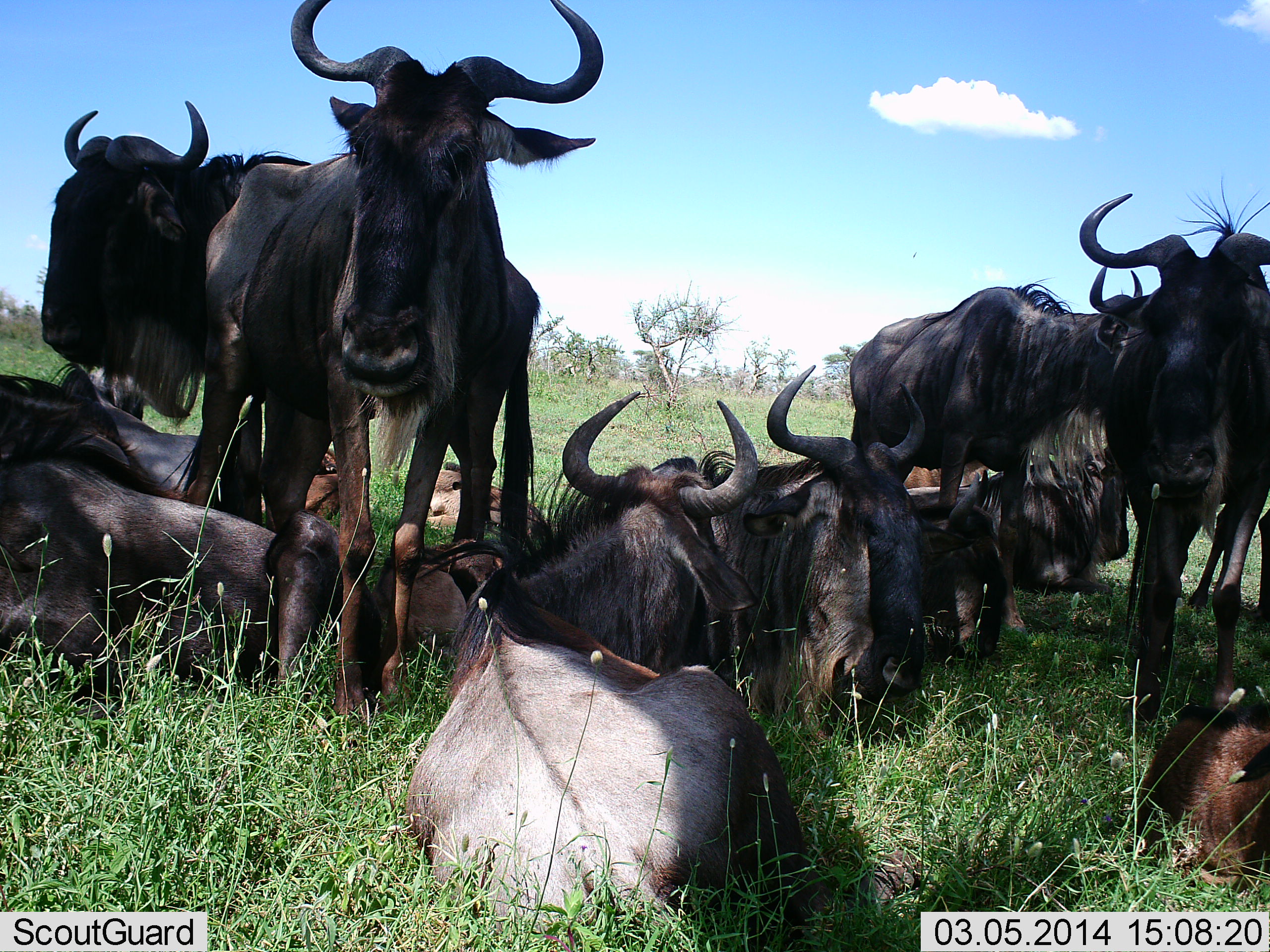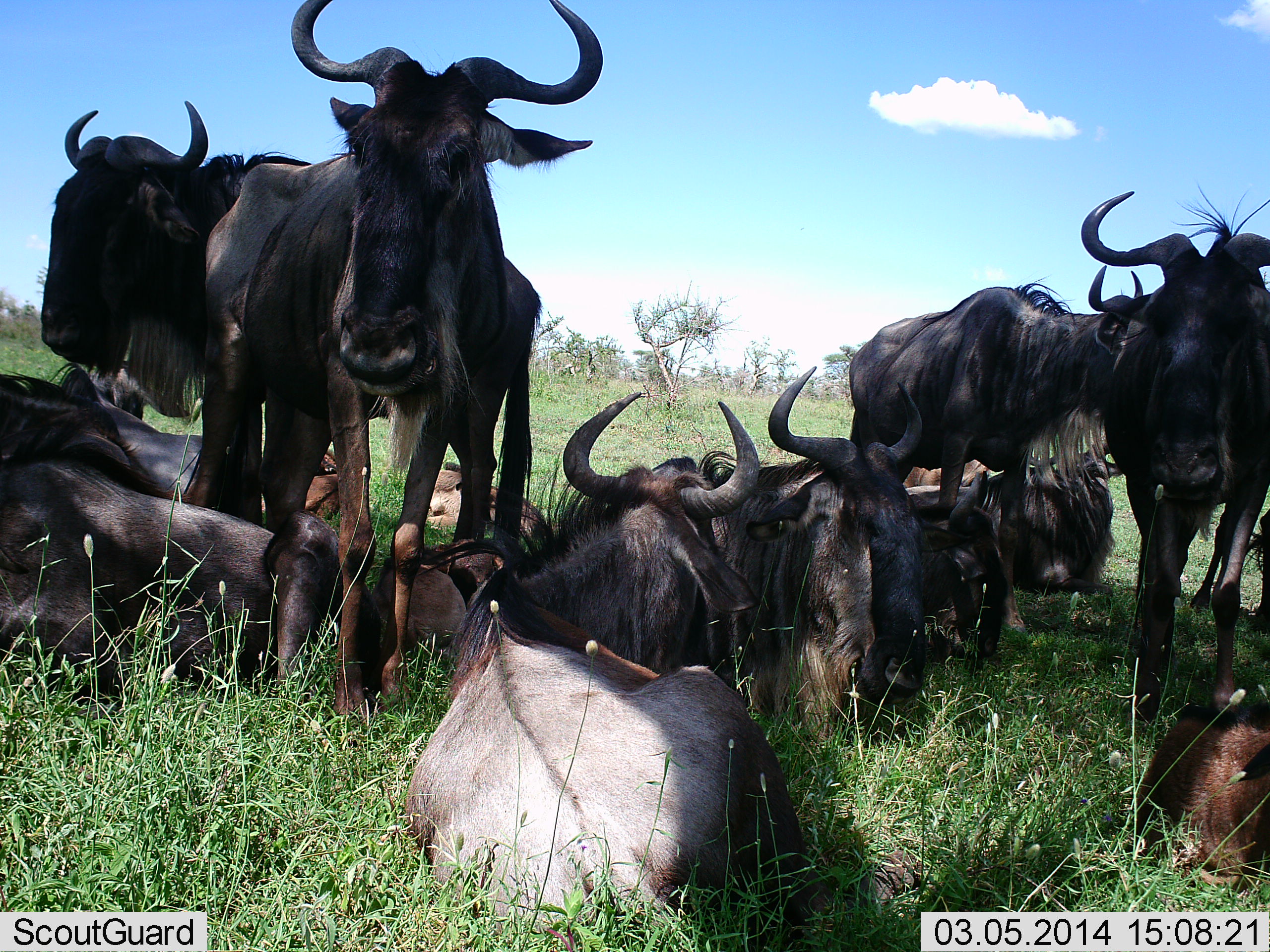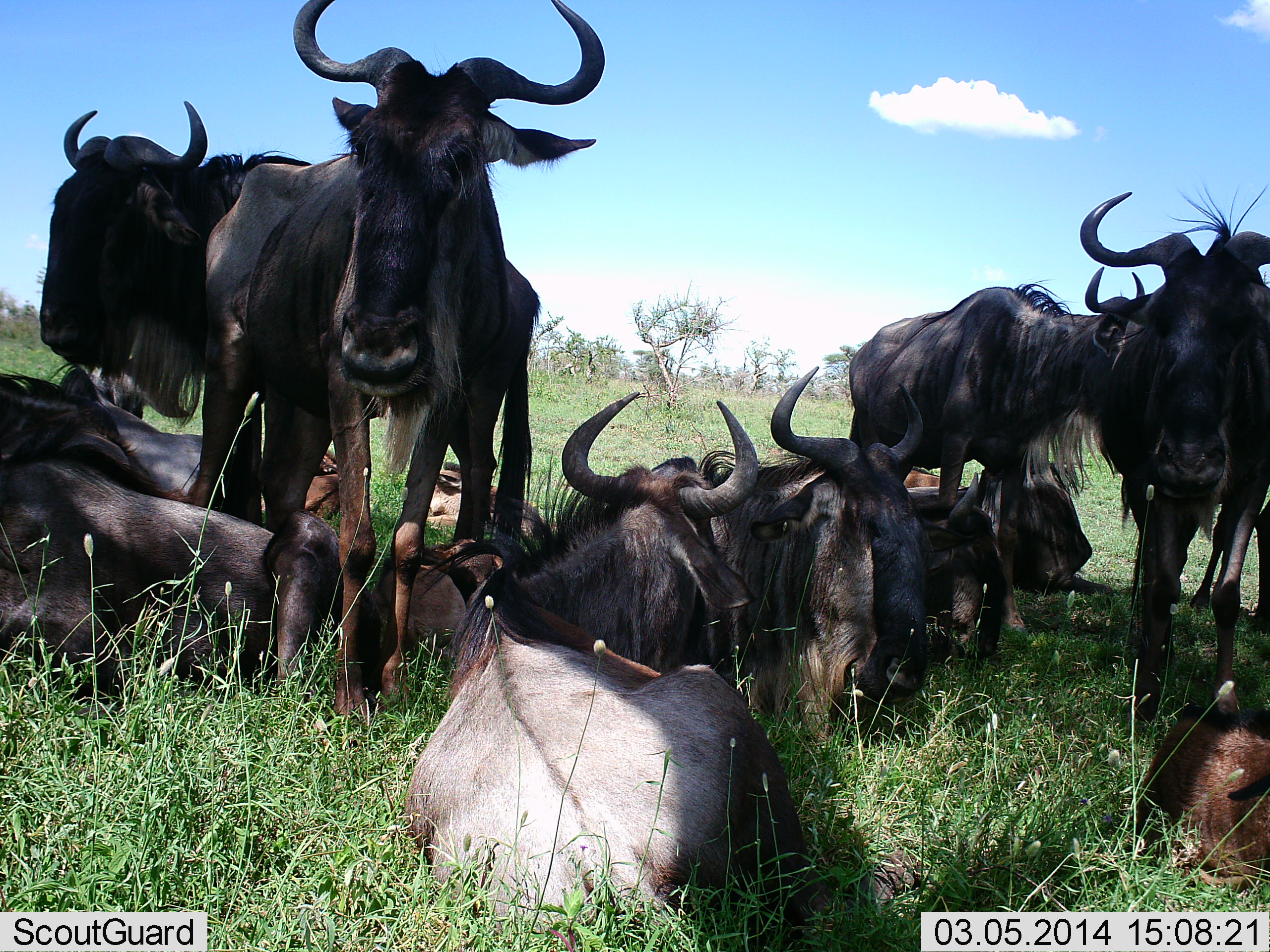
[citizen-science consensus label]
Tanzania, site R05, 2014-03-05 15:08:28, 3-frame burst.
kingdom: Animalia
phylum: Chordata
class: Mammalia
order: Artiodactyla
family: Bovidae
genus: Connochaetes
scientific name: Connochaetes taurinus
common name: blue wildebeest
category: wildebeest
Wildebeest (blue wildebeest) (Connochaetes taurinus), count 11-50. Behavior (volunteer vote fractions): standing 50%, resting 100%, moving 0%, interacting 10%. Young present (vote fraction): 20%. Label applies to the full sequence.